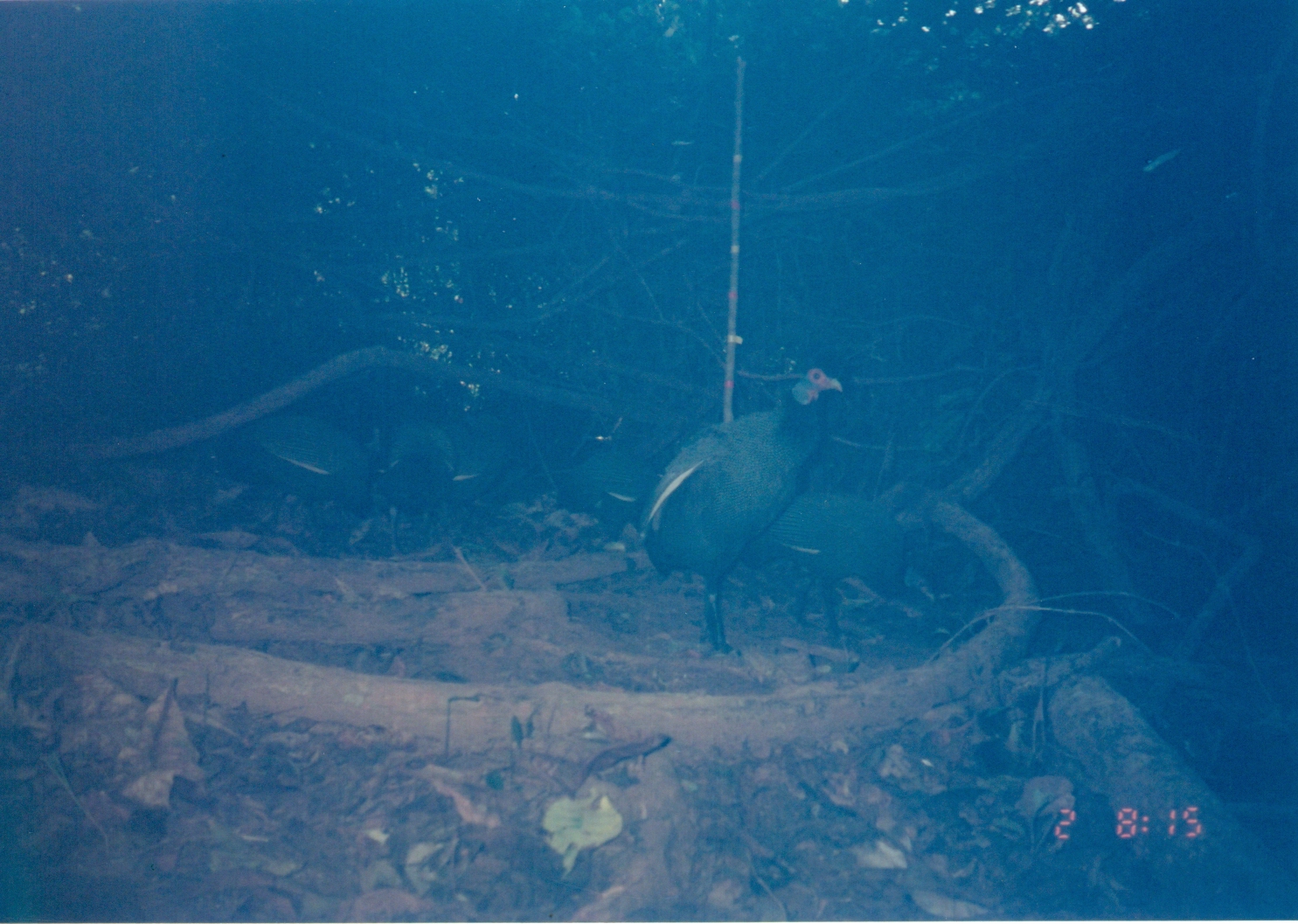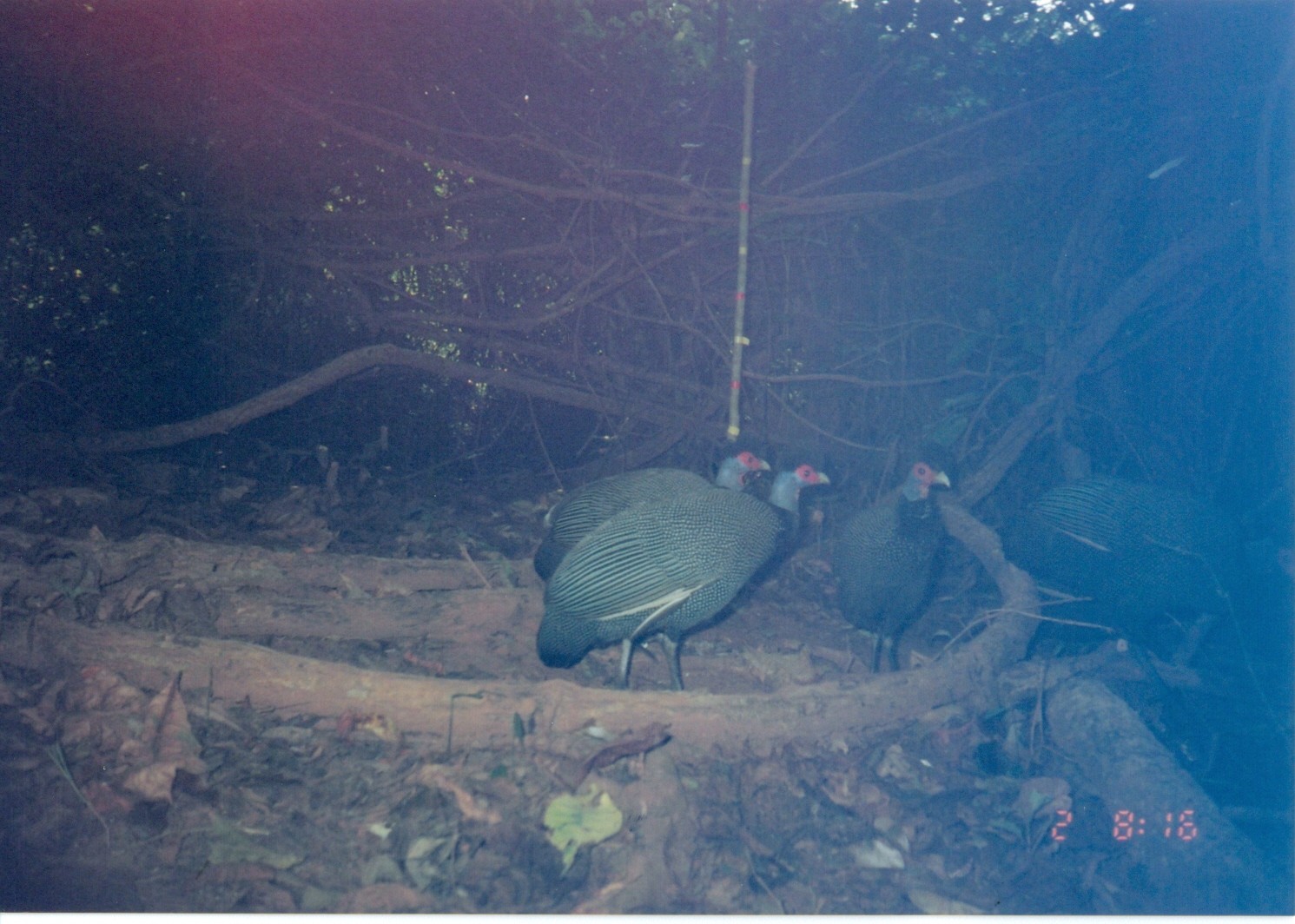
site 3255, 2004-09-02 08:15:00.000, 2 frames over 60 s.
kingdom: Animalia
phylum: Chordata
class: Aves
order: Galliformes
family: Numididae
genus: Guttera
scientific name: Guttera pucherani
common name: crested guineafowl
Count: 1.